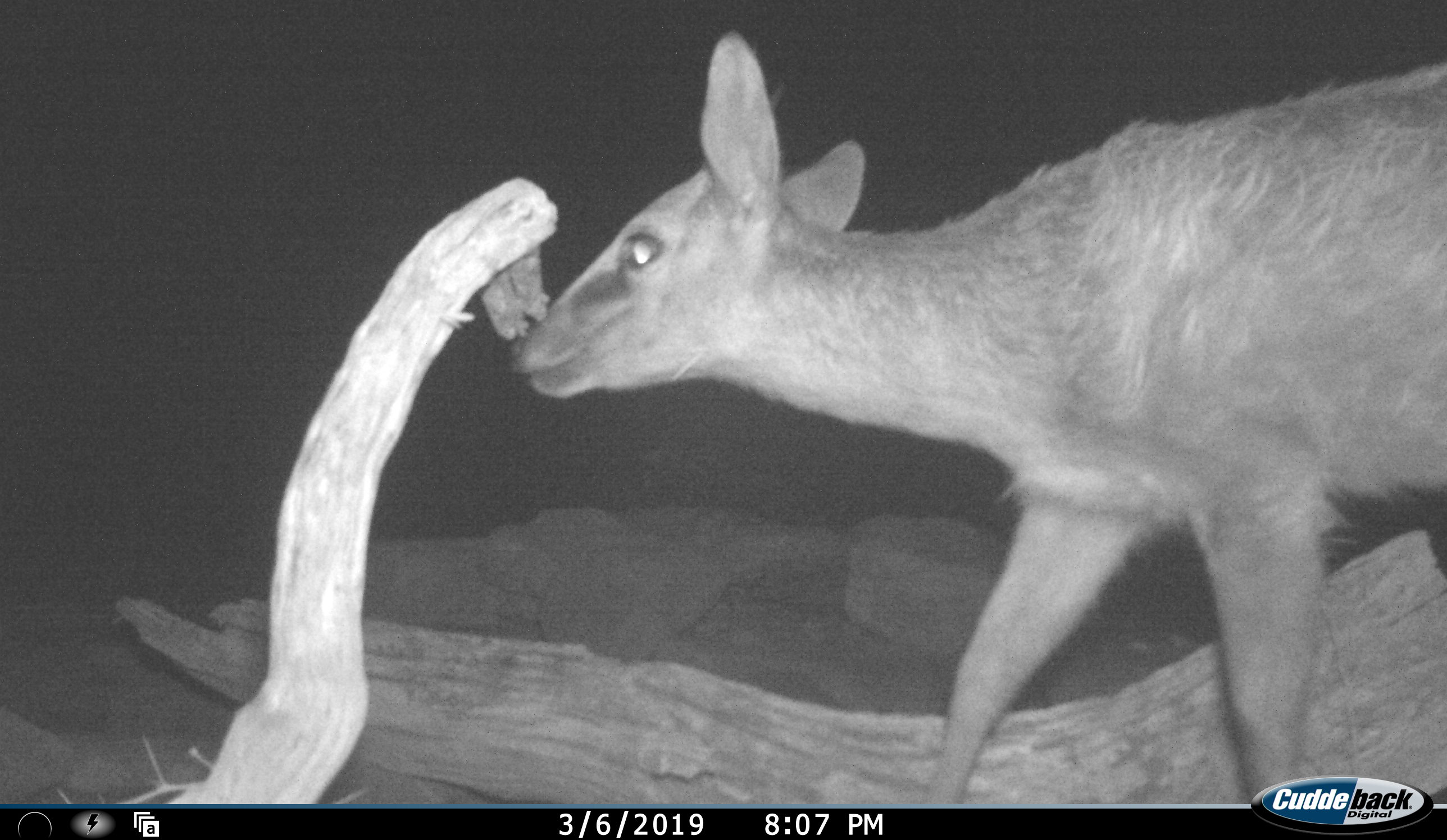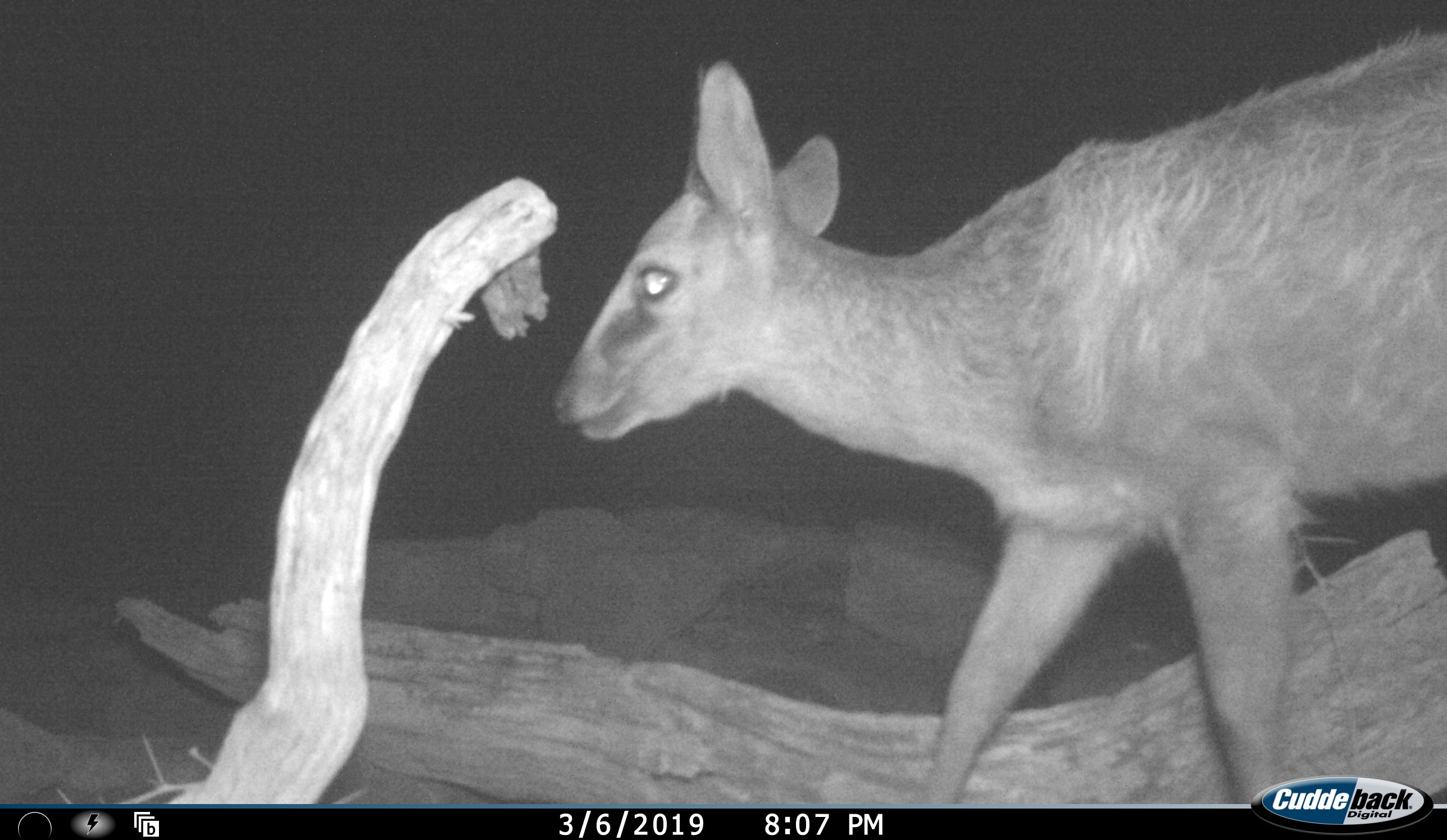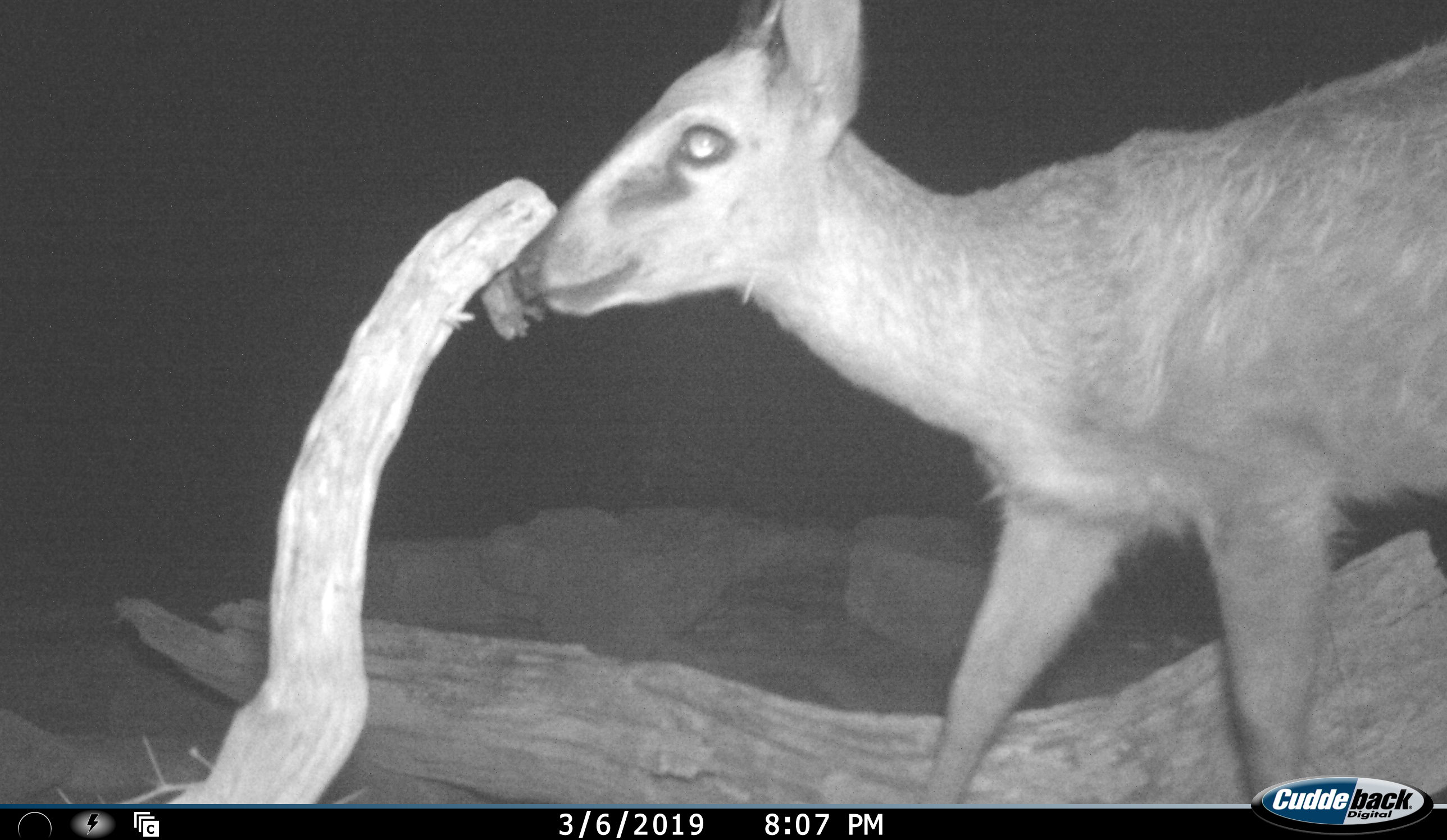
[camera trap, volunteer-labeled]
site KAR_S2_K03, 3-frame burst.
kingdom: Animalia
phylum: Chordata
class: Mammalia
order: Artiodactyla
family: Bovidae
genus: Sylvicapra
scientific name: Sylvicapra grimmia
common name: common duiker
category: duikercommongrey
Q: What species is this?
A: Duikercommongrey (common duiker) (Sylvicapra grimmia).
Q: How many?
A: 1.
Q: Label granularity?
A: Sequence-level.